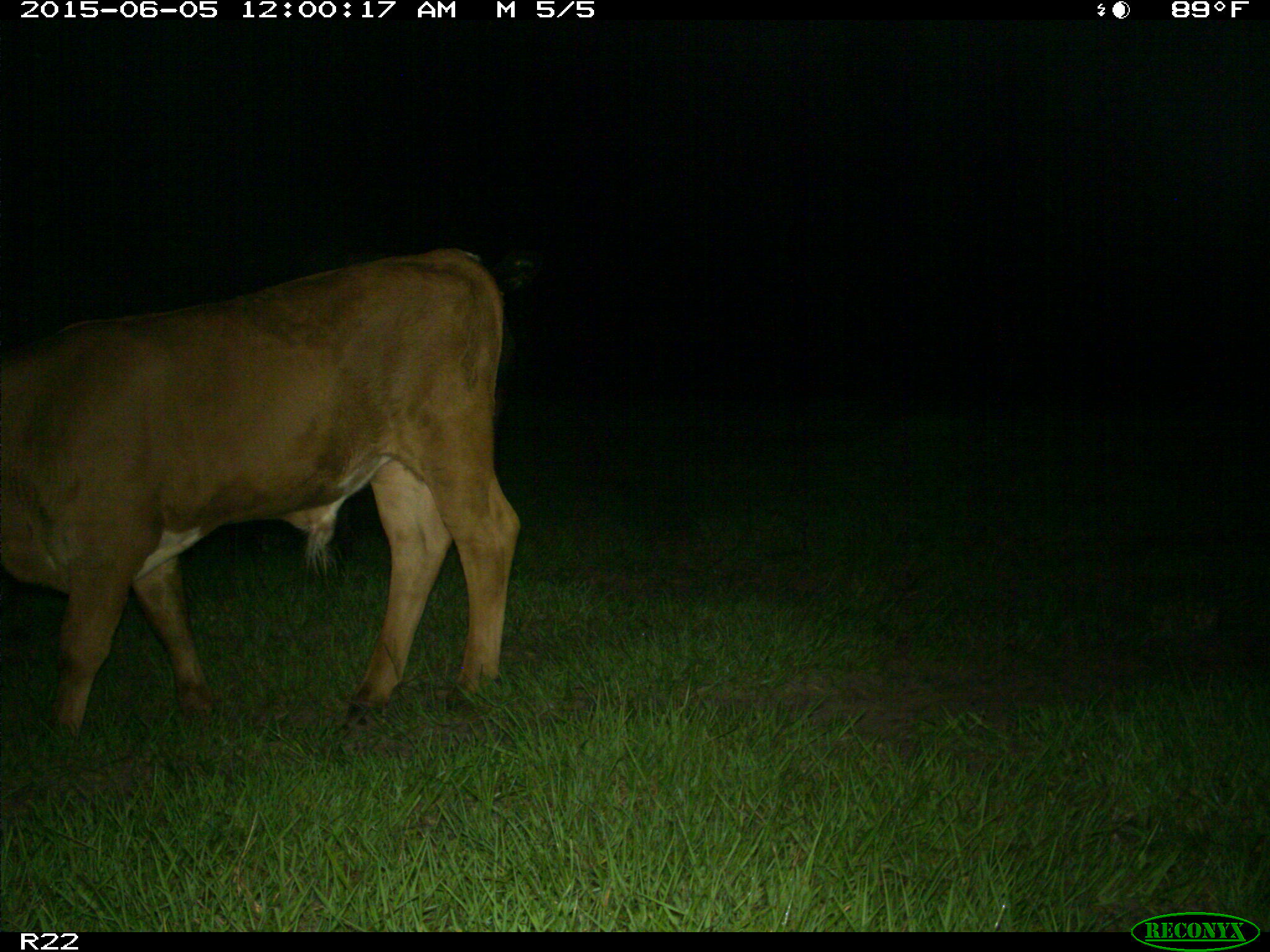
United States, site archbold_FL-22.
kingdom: Animalia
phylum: Chordata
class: Mammalia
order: Artiodactyla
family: Bovidae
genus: Bos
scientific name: Bos taurus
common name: domestic cow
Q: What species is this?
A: Bos taurus (domestic cow).